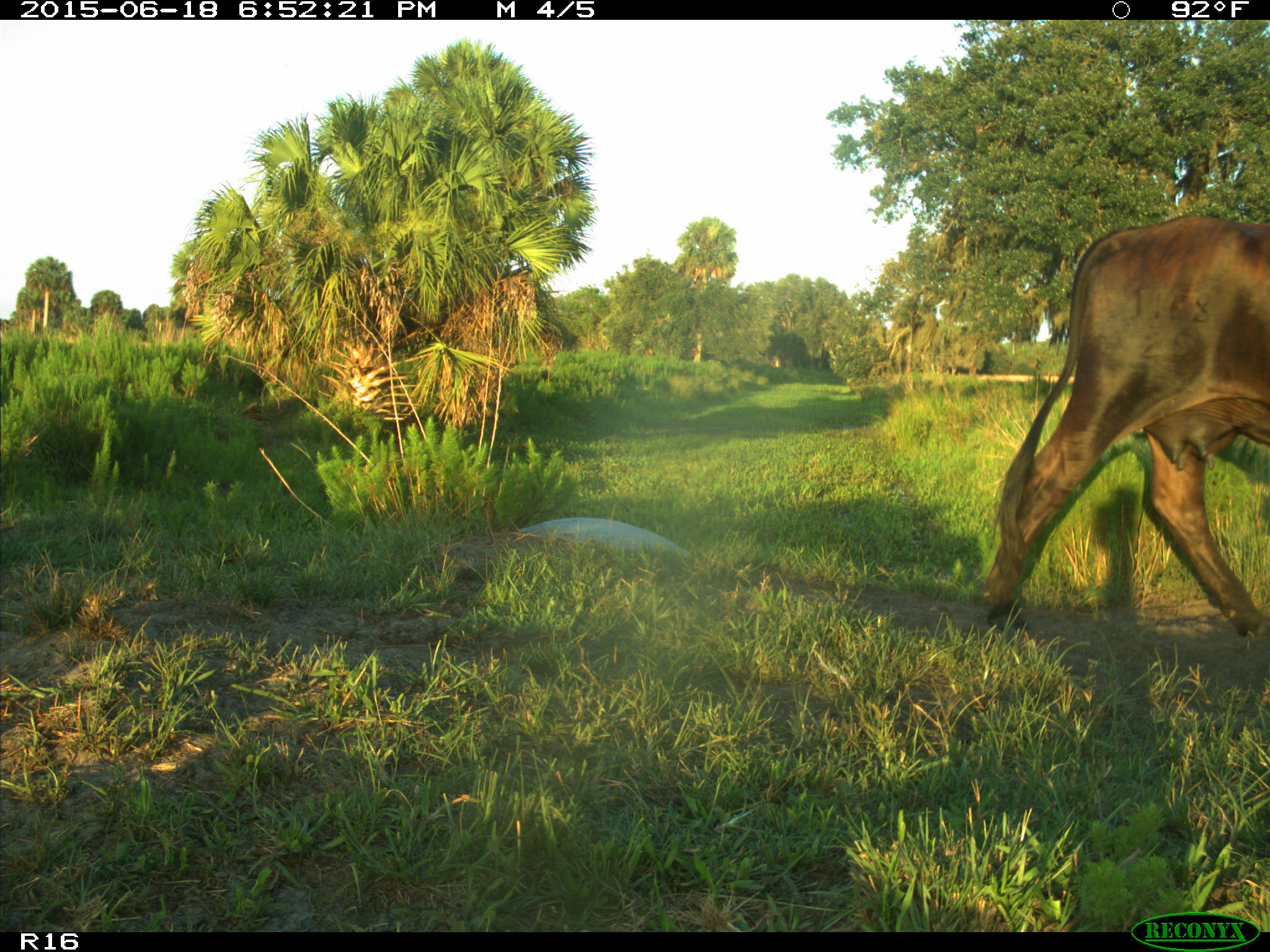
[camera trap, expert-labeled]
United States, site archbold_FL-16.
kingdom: Animalia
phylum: Chordata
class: Mammalia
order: Artiodactyla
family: Bovidae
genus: Bos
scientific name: Bos taurus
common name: domestic cow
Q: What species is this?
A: Bos taurus (domestic cow).